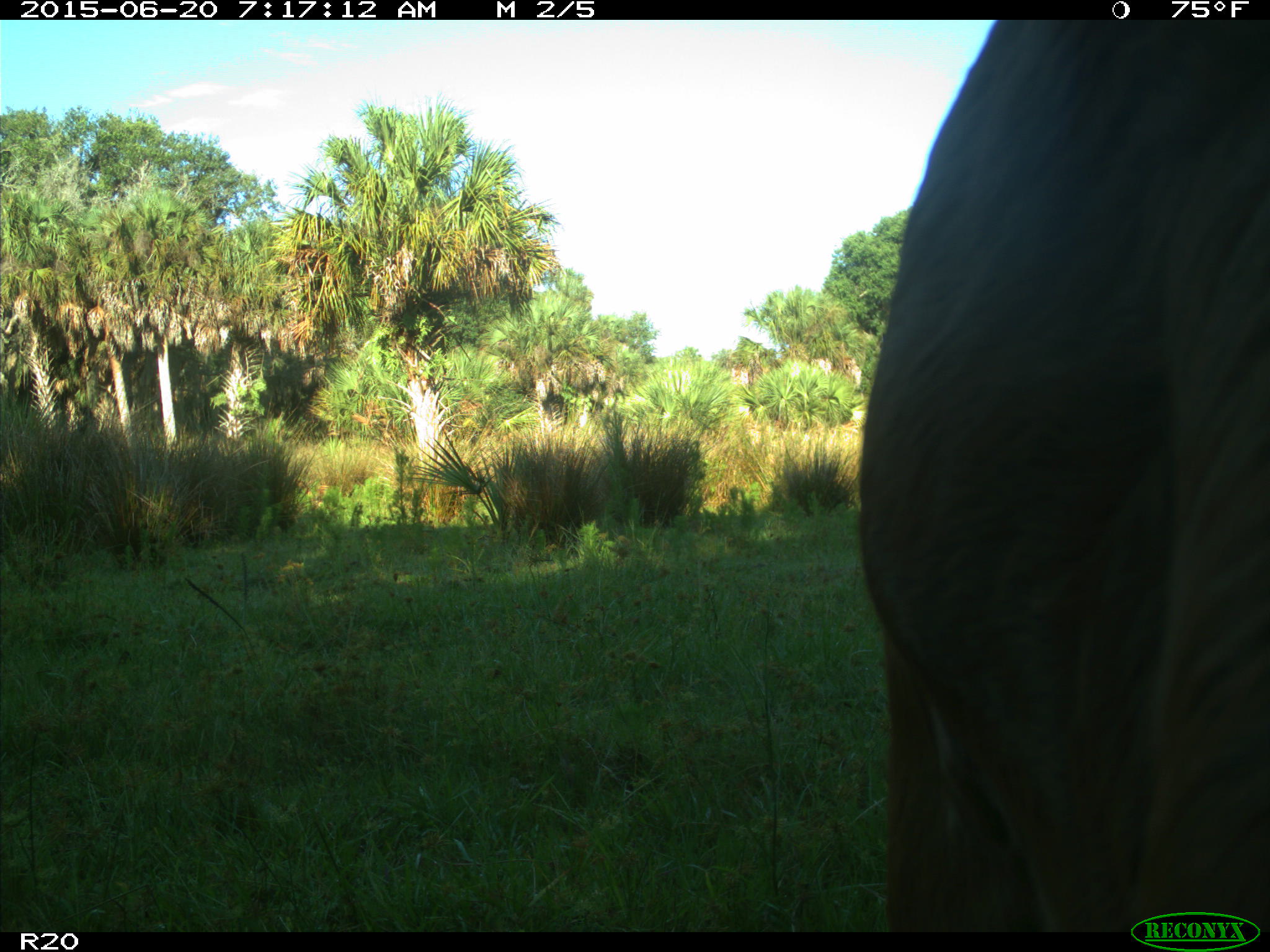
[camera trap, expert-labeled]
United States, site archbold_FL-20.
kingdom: Animalia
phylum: Chordata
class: Mammalia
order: Artiodactyla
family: Bovidae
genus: Bos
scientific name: Bos taurus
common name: domestic cow